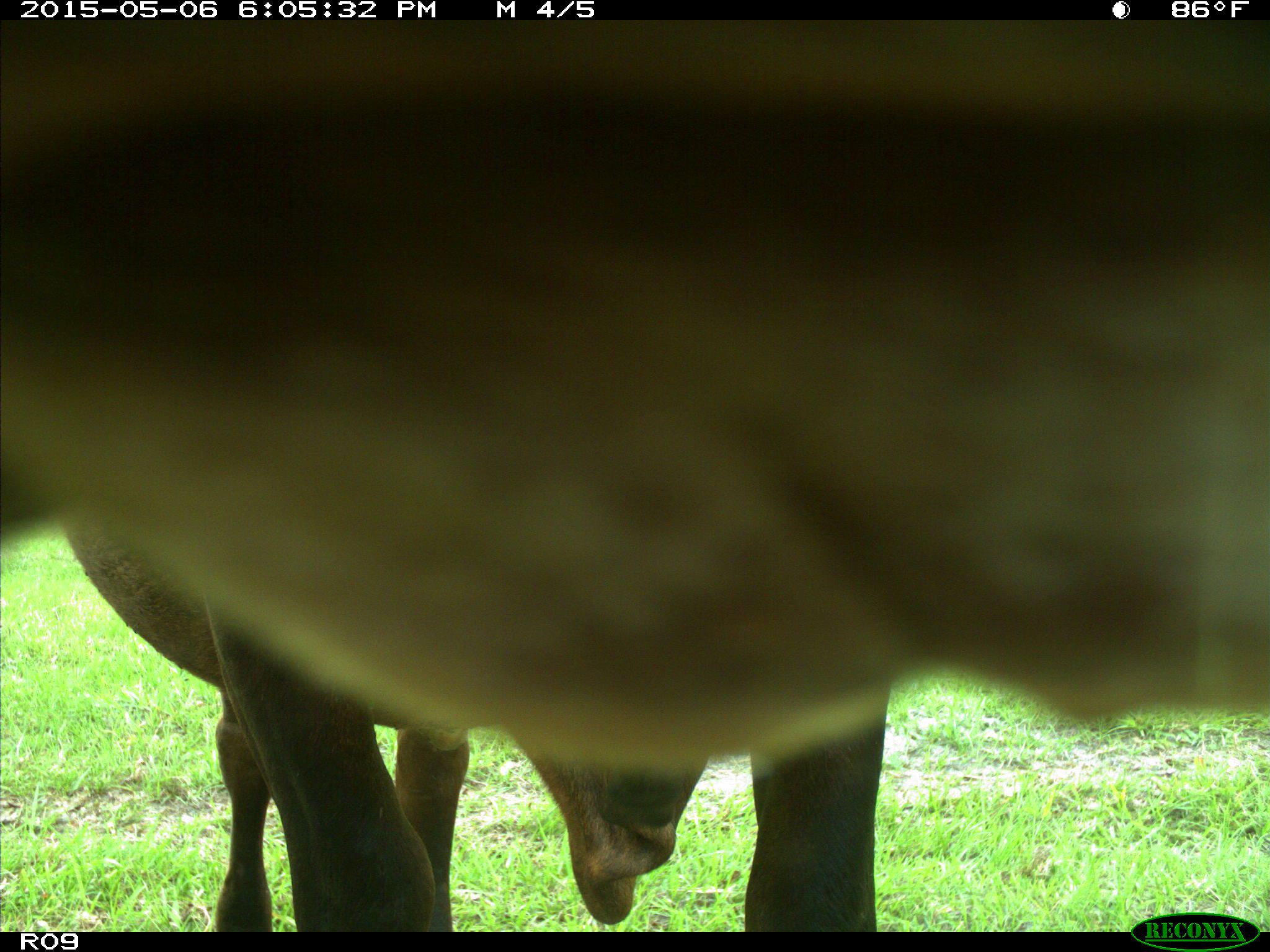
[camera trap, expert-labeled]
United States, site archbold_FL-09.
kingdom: Animalia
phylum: Chordata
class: Mammalia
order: Artiodactyla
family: Bovidae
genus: Bos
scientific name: Bos taurus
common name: domestic cow